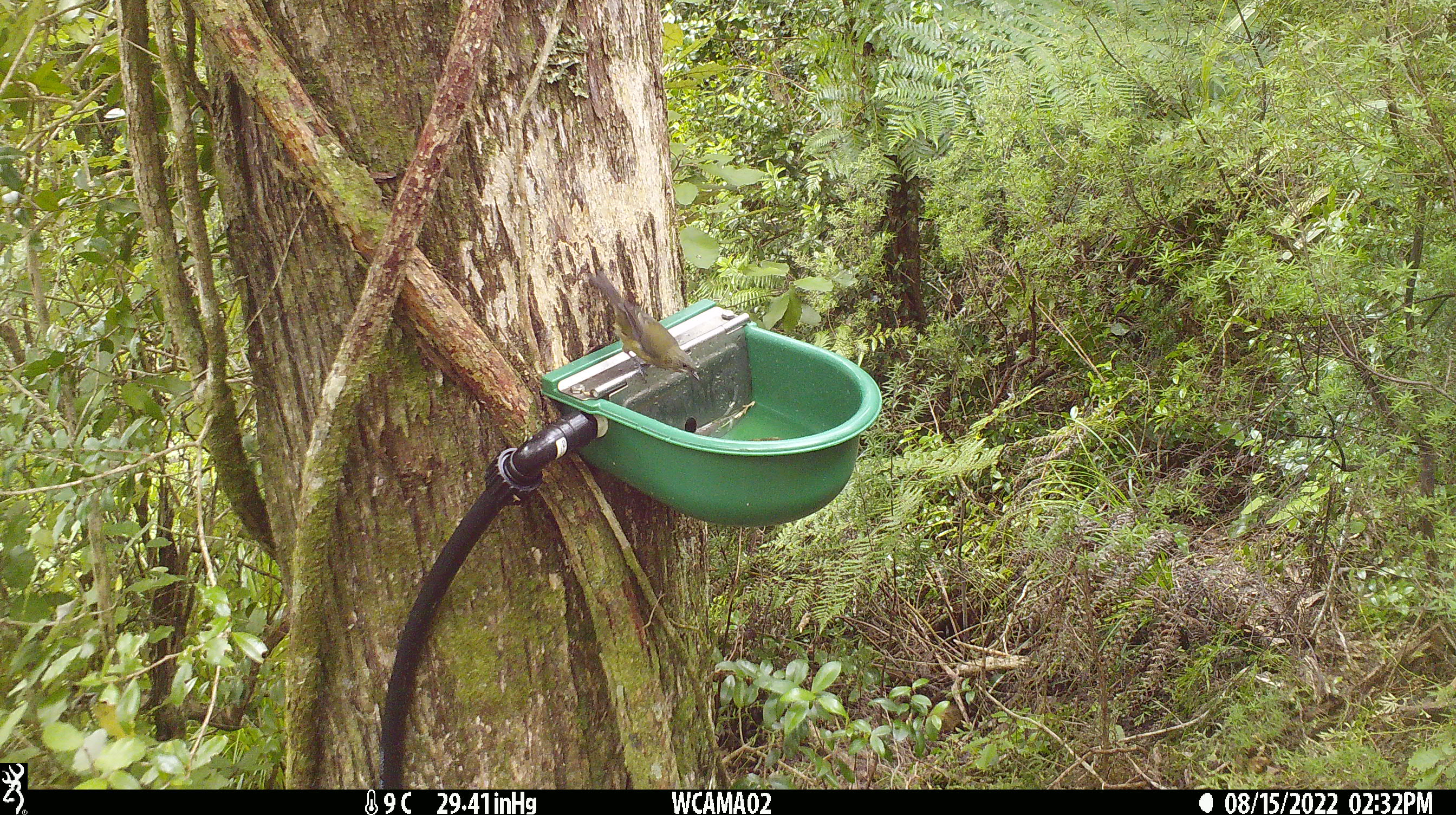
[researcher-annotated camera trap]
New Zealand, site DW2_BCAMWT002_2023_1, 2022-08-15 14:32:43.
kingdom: Animalia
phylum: Chordata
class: Aves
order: Passeriformes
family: Meliphagidae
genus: Anthornis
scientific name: Anthornis melanura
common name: new zealand bellbird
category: bellbird